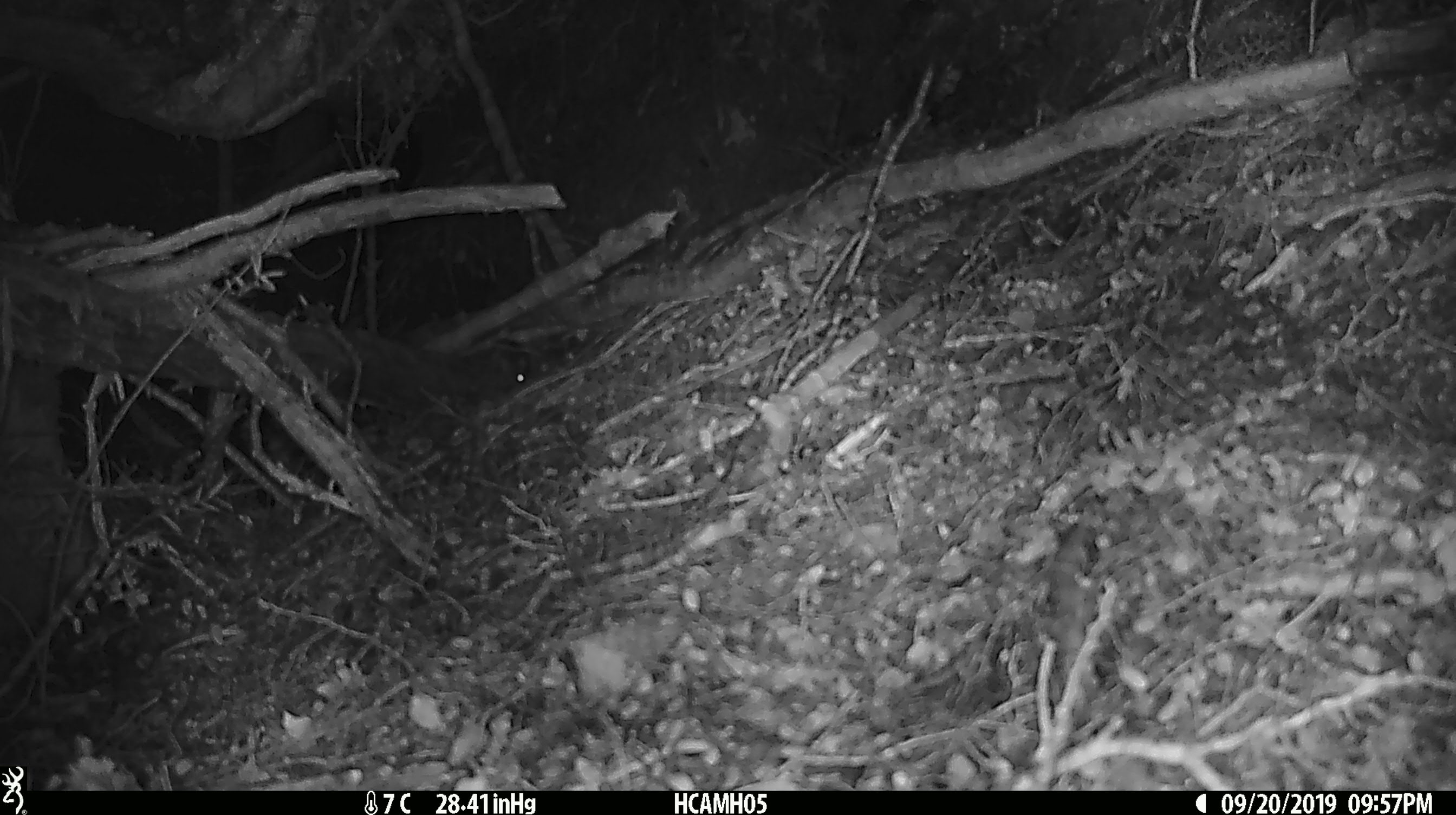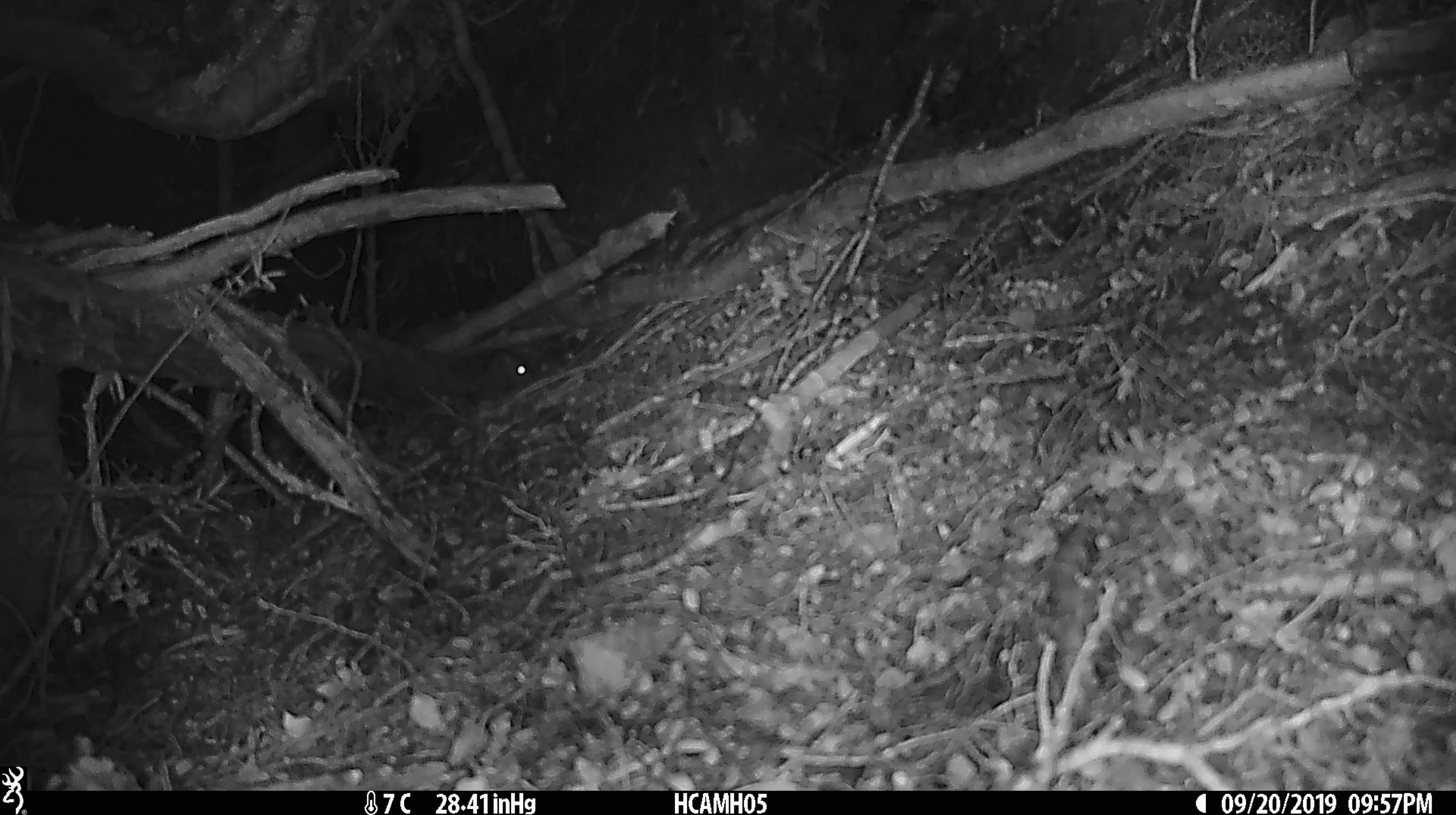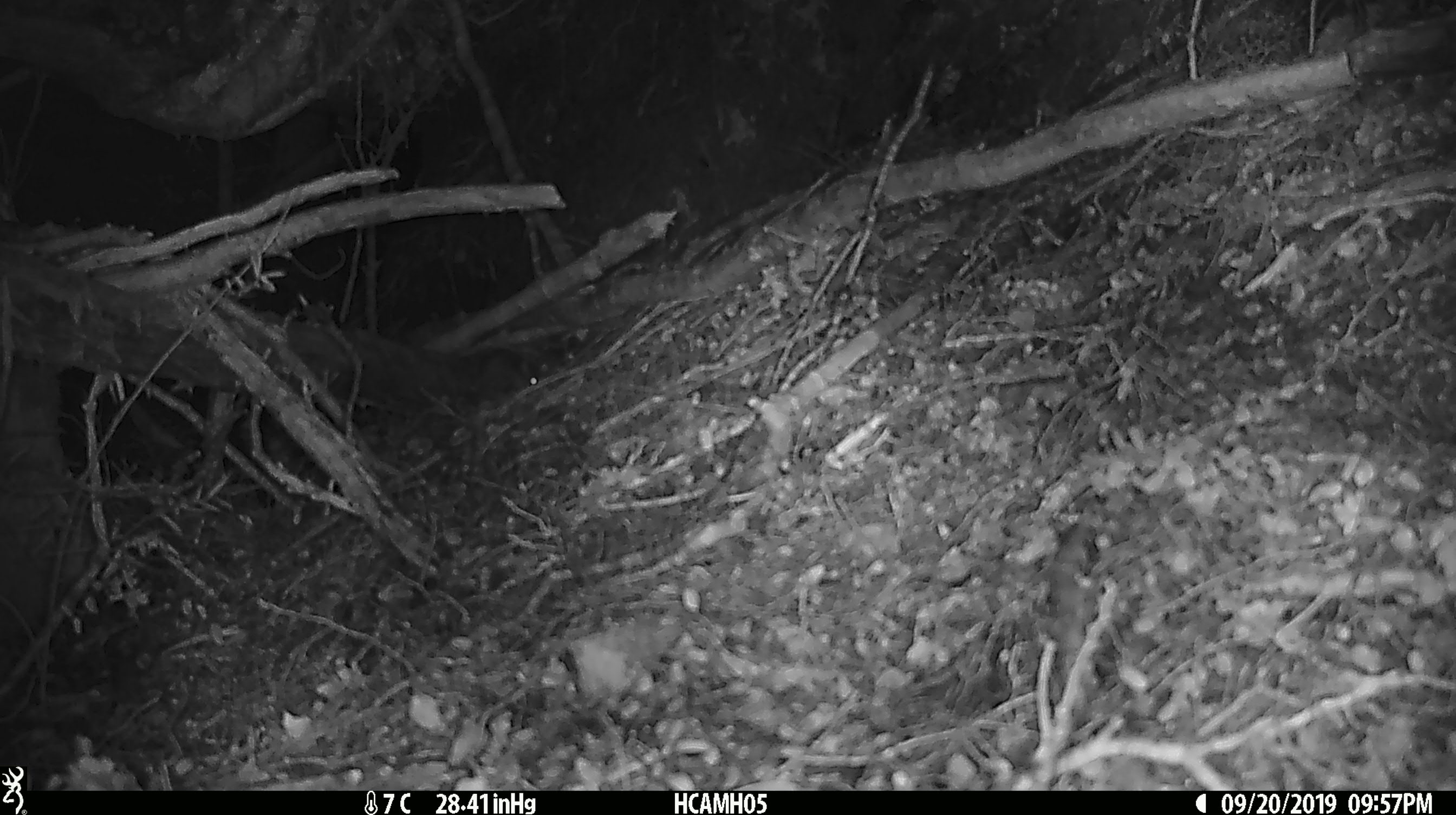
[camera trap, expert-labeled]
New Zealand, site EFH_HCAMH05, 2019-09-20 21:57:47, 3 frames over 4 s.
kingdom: Animalia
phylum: Chordata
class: Mammalia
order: Rodentia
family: Muridae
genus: Mus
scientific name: Mus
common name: mouse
Mouse (Mus).